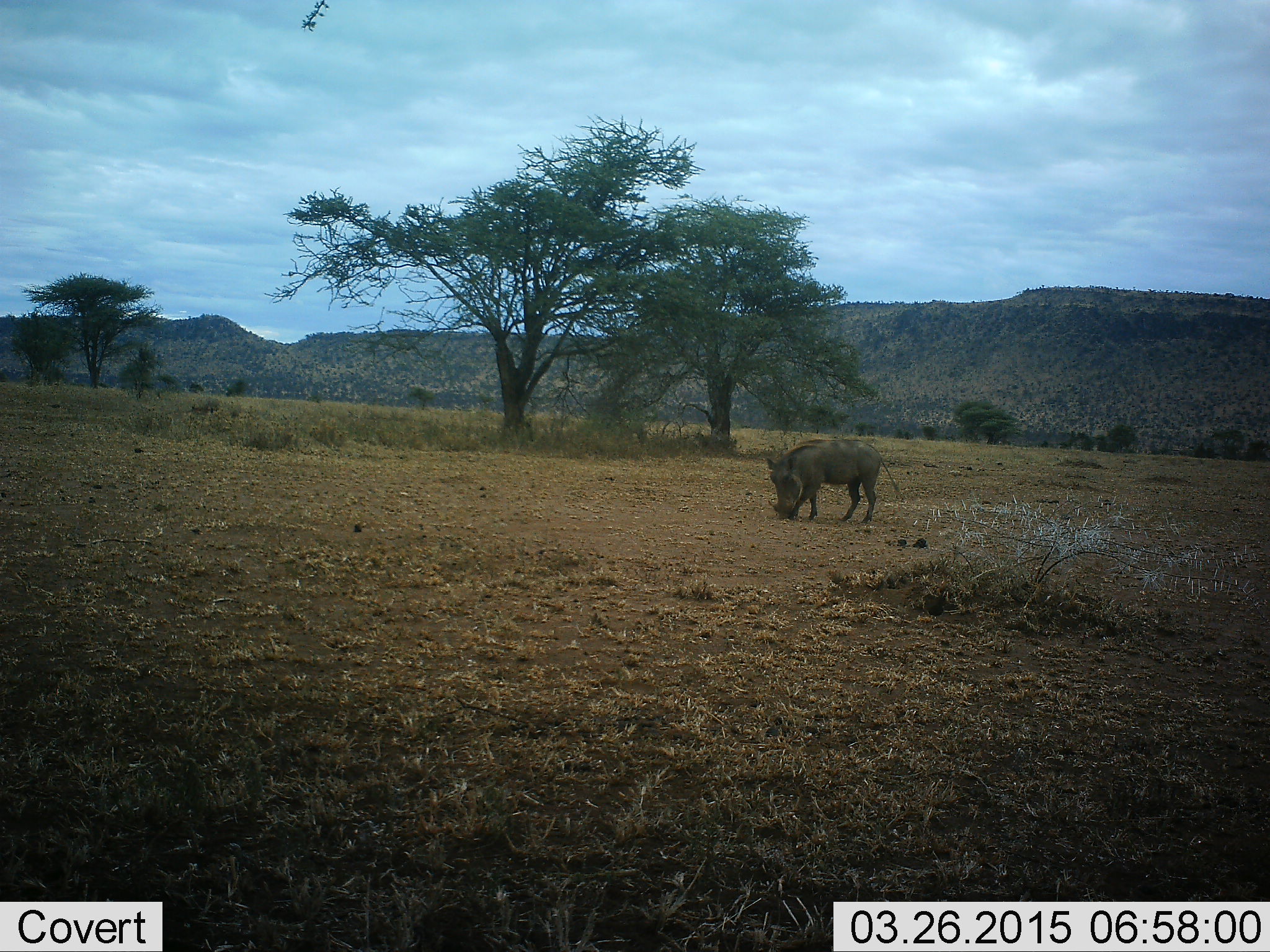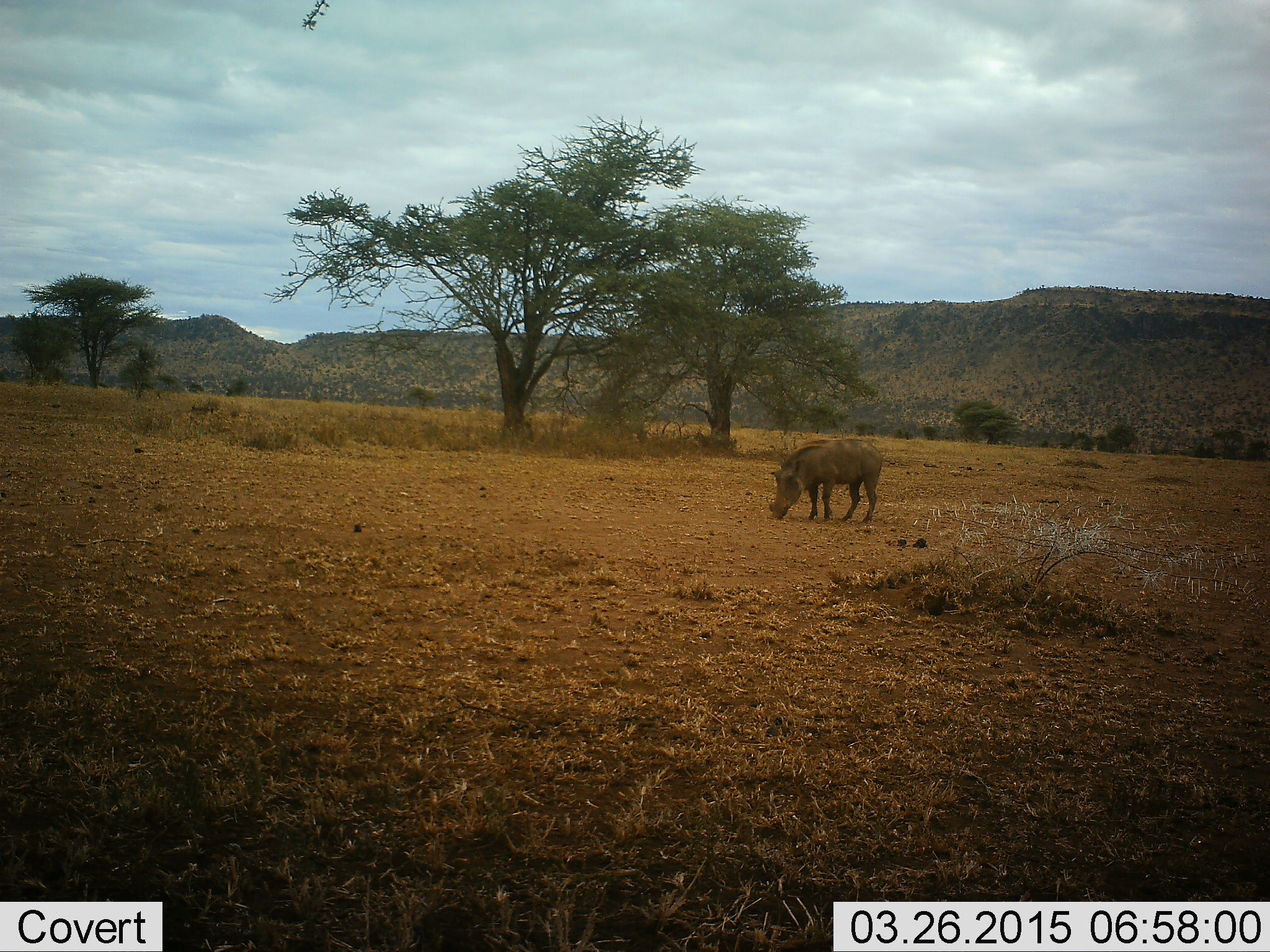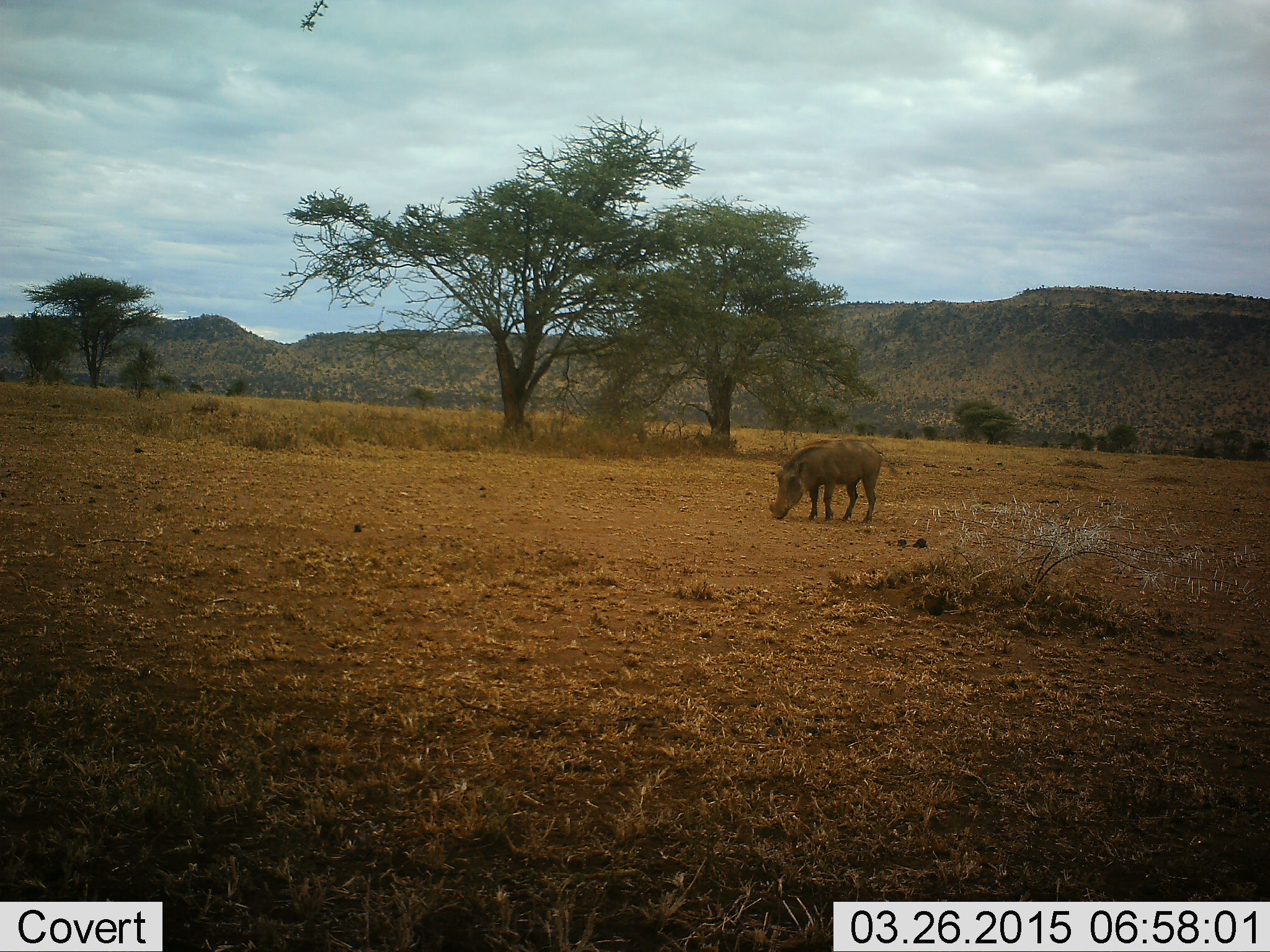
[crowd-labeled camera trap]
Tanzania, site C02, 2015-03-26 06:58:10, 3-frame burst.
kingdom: Animalia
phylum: Chordata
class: Mammalia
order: Artiodactyla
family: Suidae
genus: Phacochoerus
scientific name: Phacochoerus africanus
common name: warthog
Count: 1.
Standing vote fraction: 10%.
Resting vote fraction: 0%.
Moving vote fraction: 20%.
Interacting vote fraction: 0%.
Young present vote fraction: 0%.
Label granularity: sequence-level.